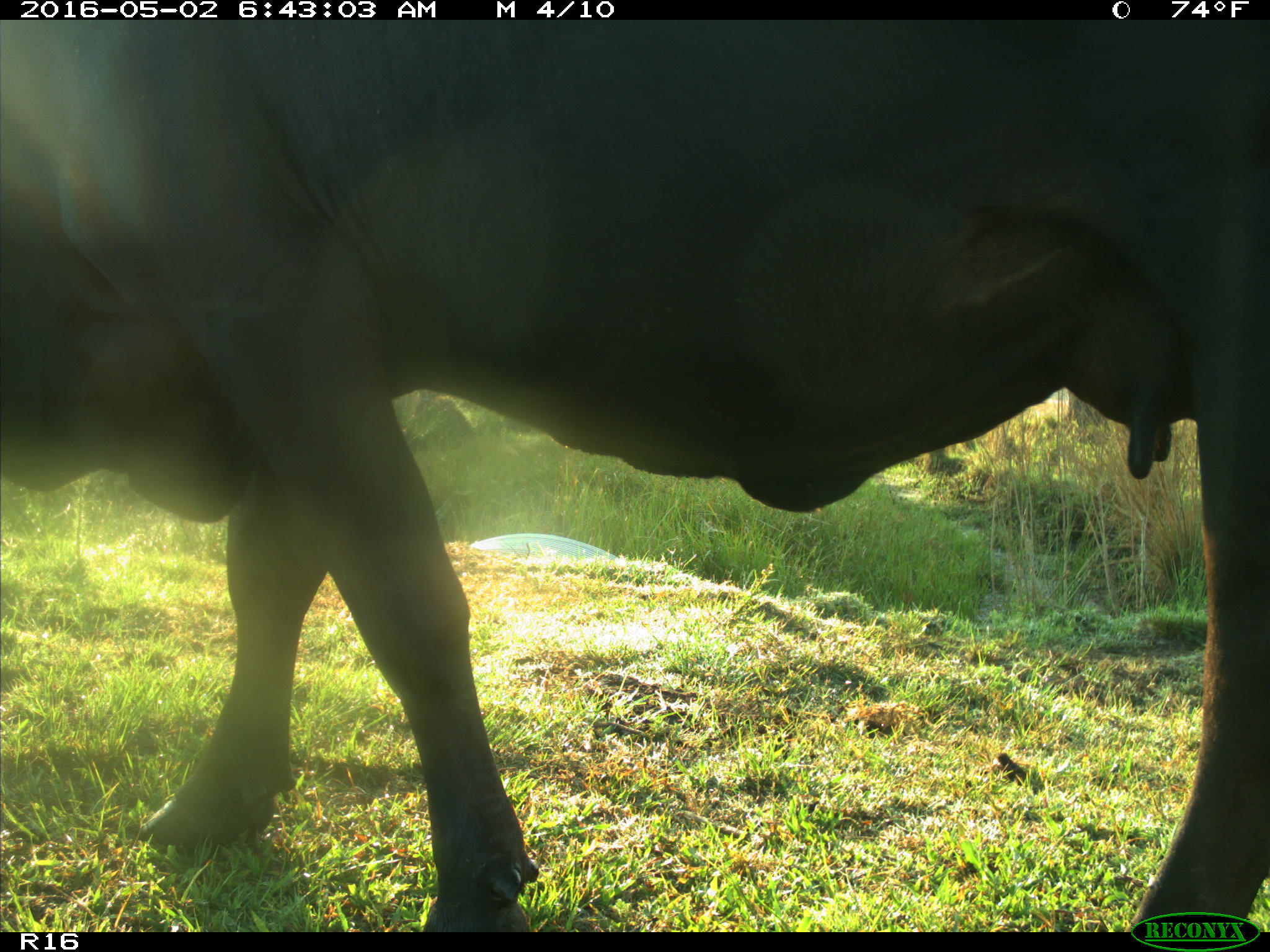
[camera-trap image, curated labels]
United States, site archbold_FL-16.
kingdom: Animalia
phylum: Chordata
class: Mammalia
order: Artiodactyla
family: Bovidae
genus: Bos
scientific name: Bos taurus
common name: domestic cow